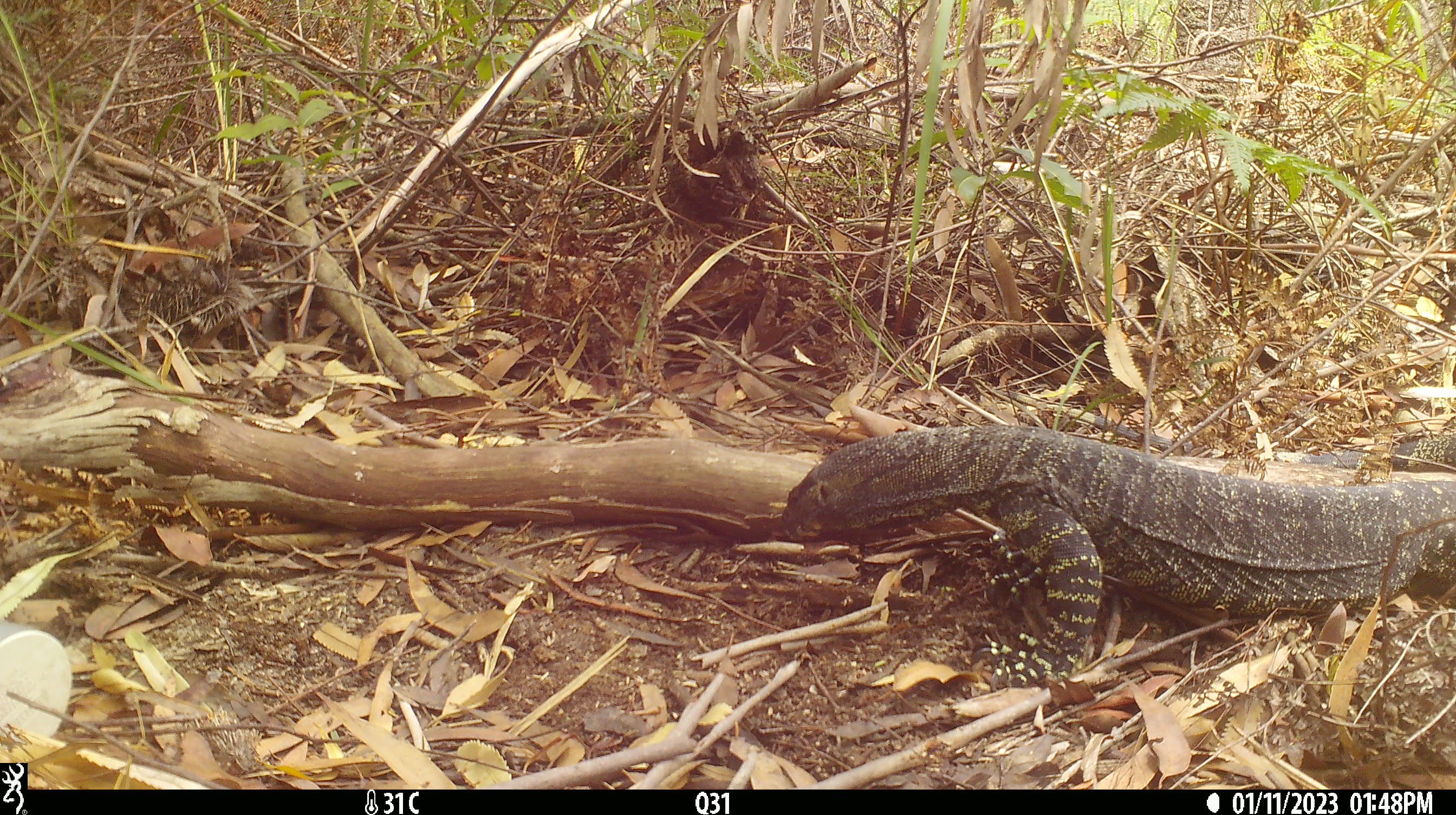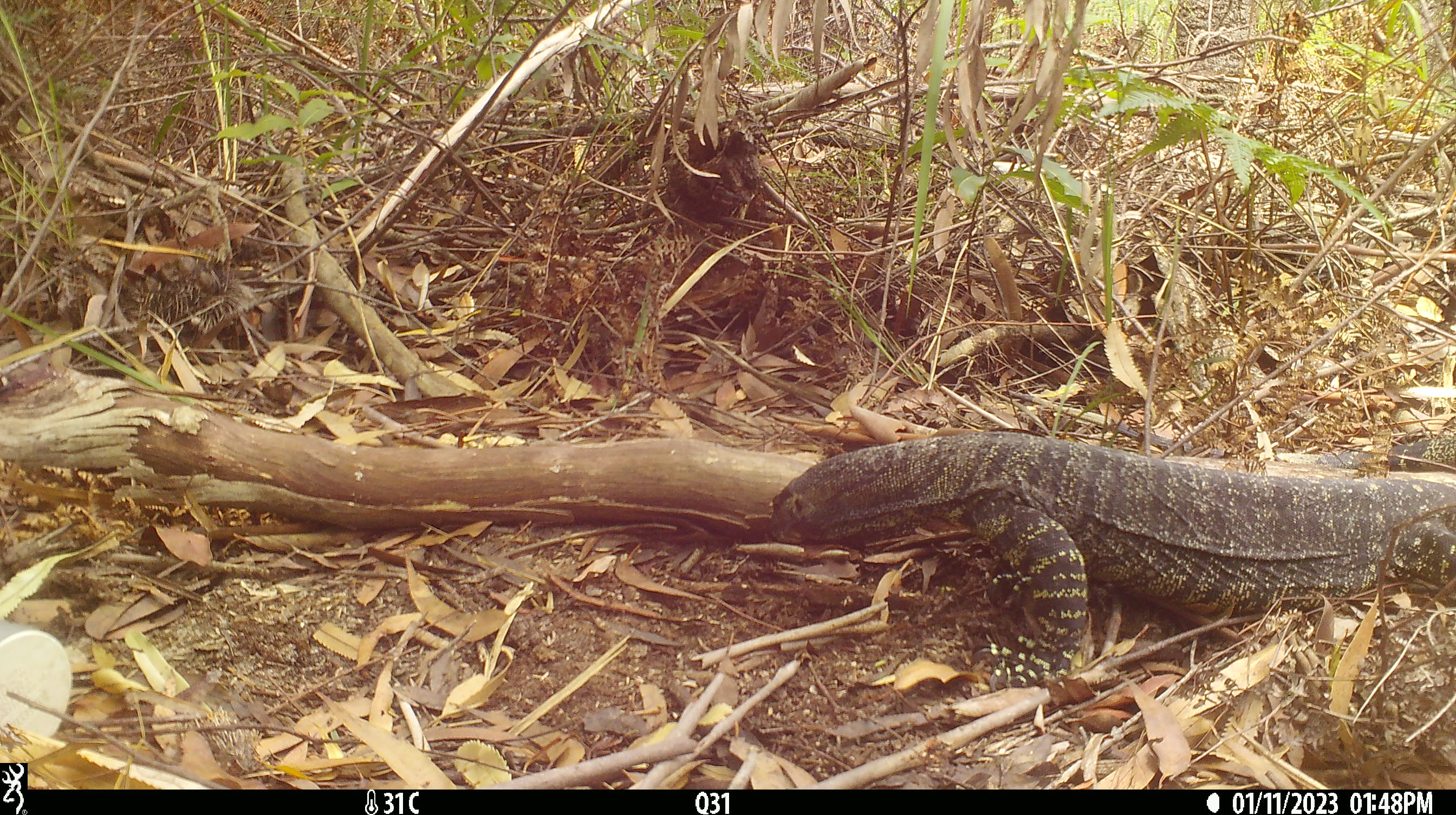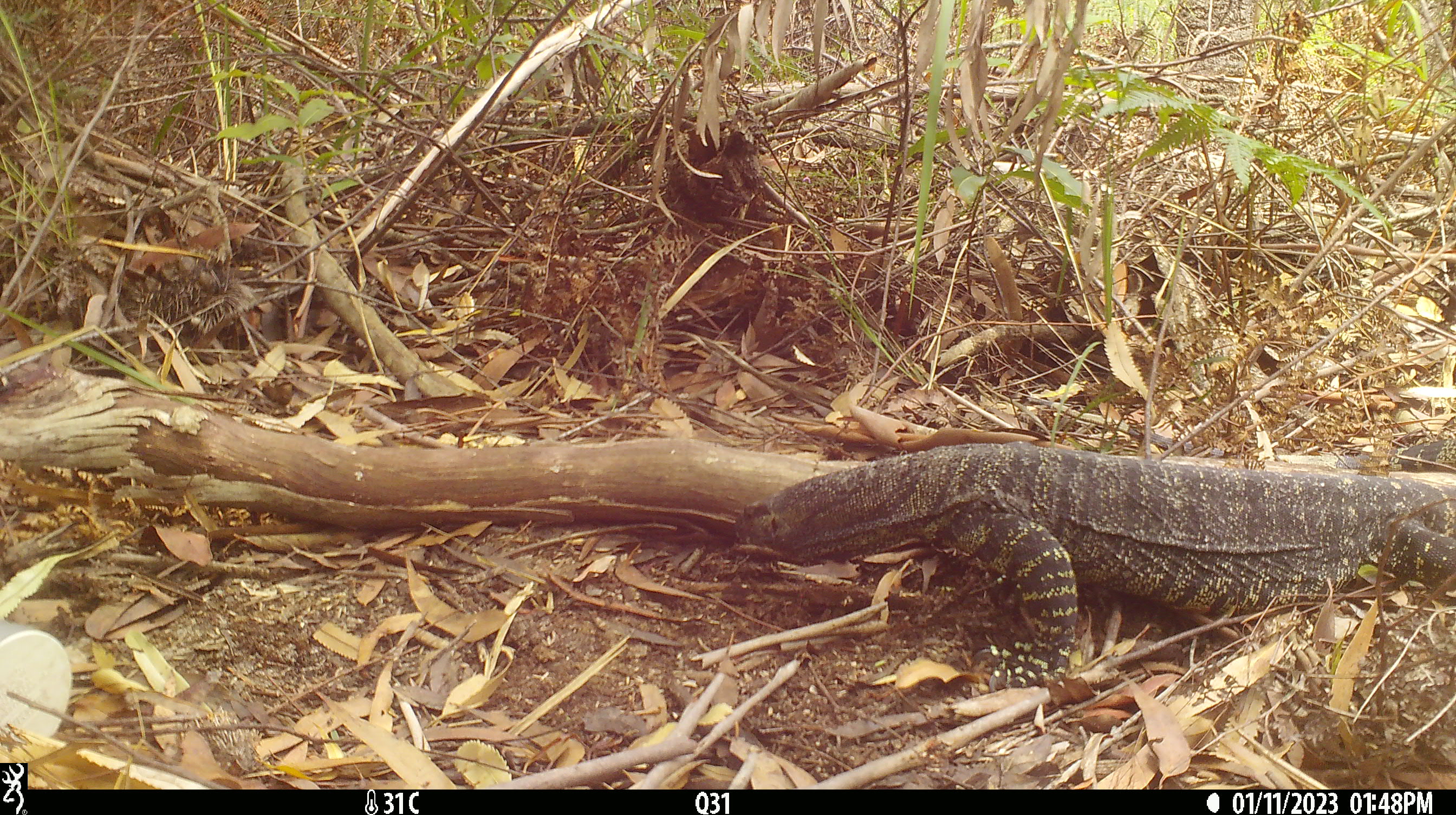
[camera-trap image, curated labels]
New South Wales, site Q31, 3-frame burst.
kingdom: Animalia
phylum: Chordata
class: Reptilia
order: Squamata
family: Varanidae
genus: Varanus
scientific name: Varanus varius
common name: lace monitor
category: goanna